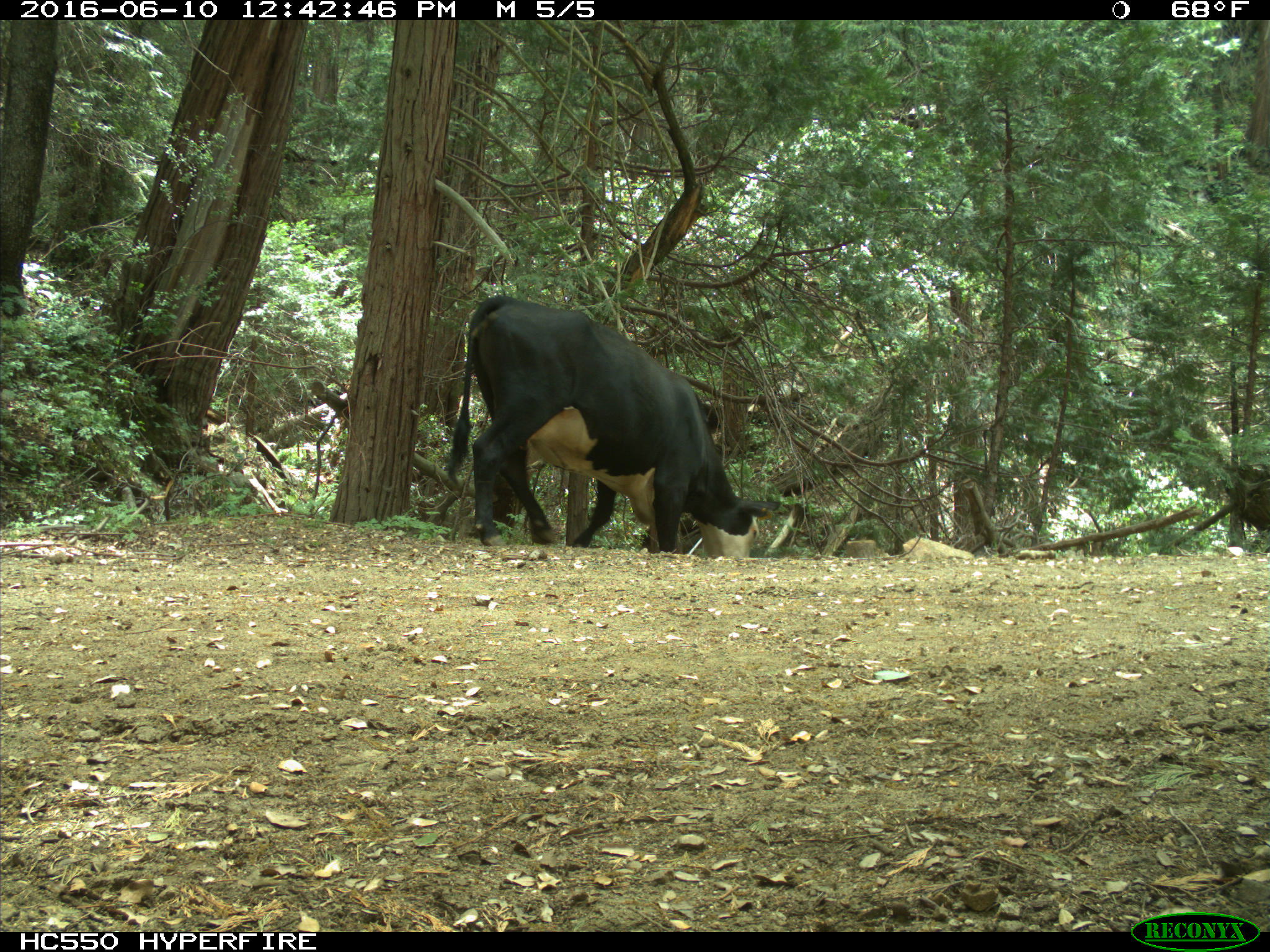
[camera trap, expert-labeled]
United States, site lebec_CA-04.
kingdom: Animalia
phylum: Chordata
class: Mammalia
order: Artiodactyla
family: Bovidae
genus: Bos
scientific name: Bos taurus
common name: domestic cow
Bos taurus (domestic cow).